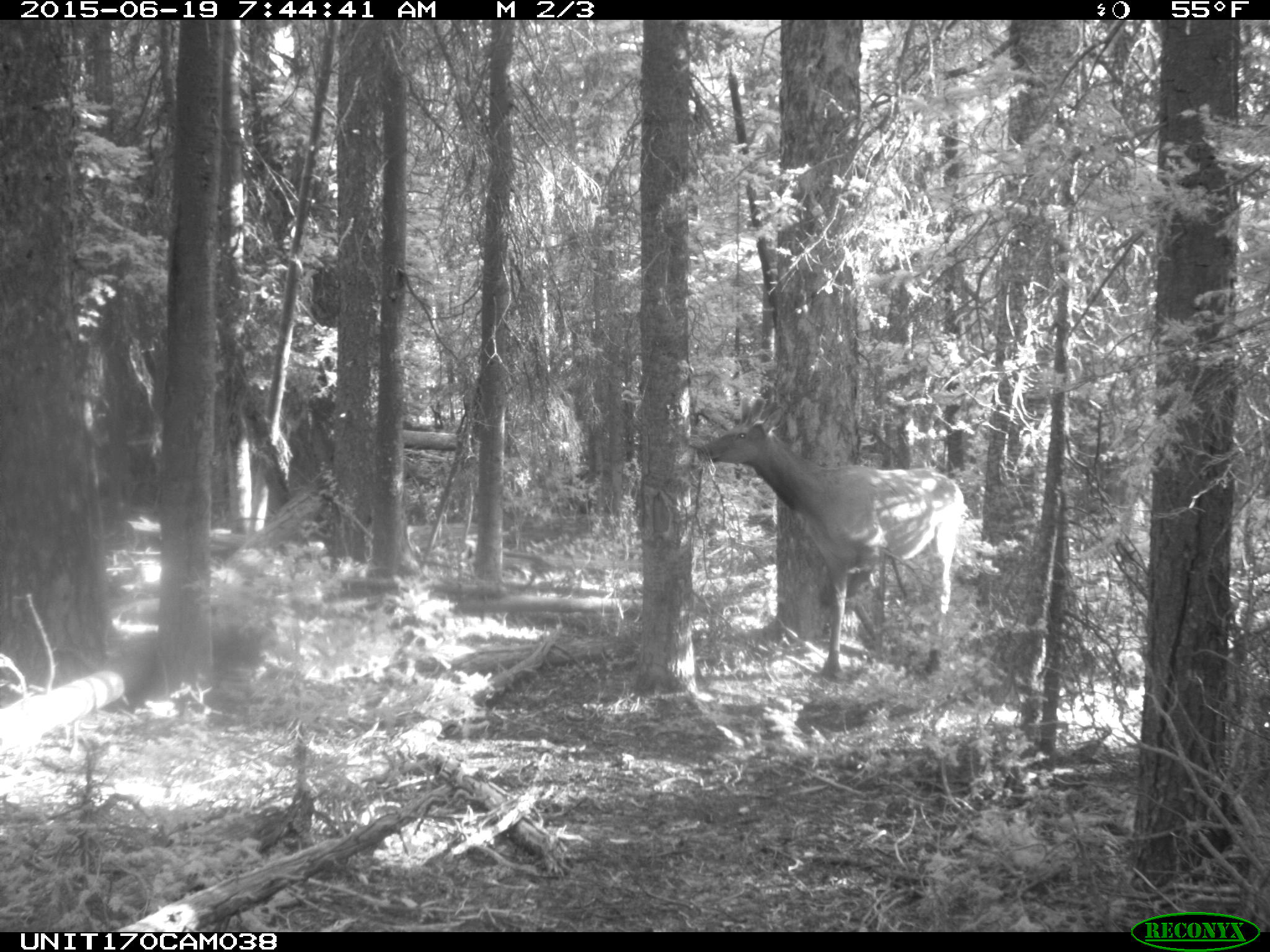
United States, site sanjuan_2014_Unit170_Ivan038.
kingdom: Animalia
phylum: Chordata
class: Mammalia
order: Artiodactyla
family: Cervidae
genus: Cervus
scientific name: Cervus elaphus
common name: red deer